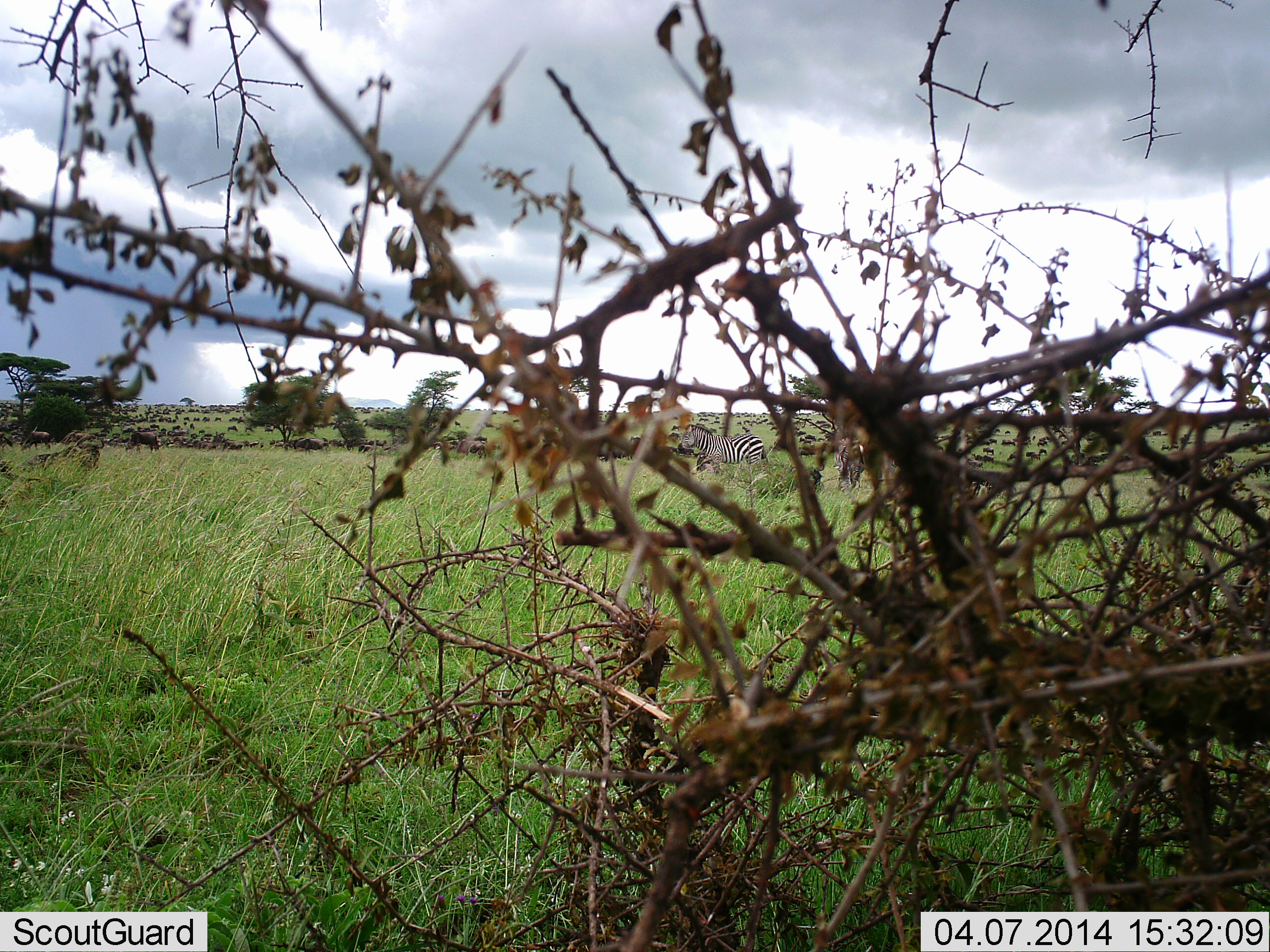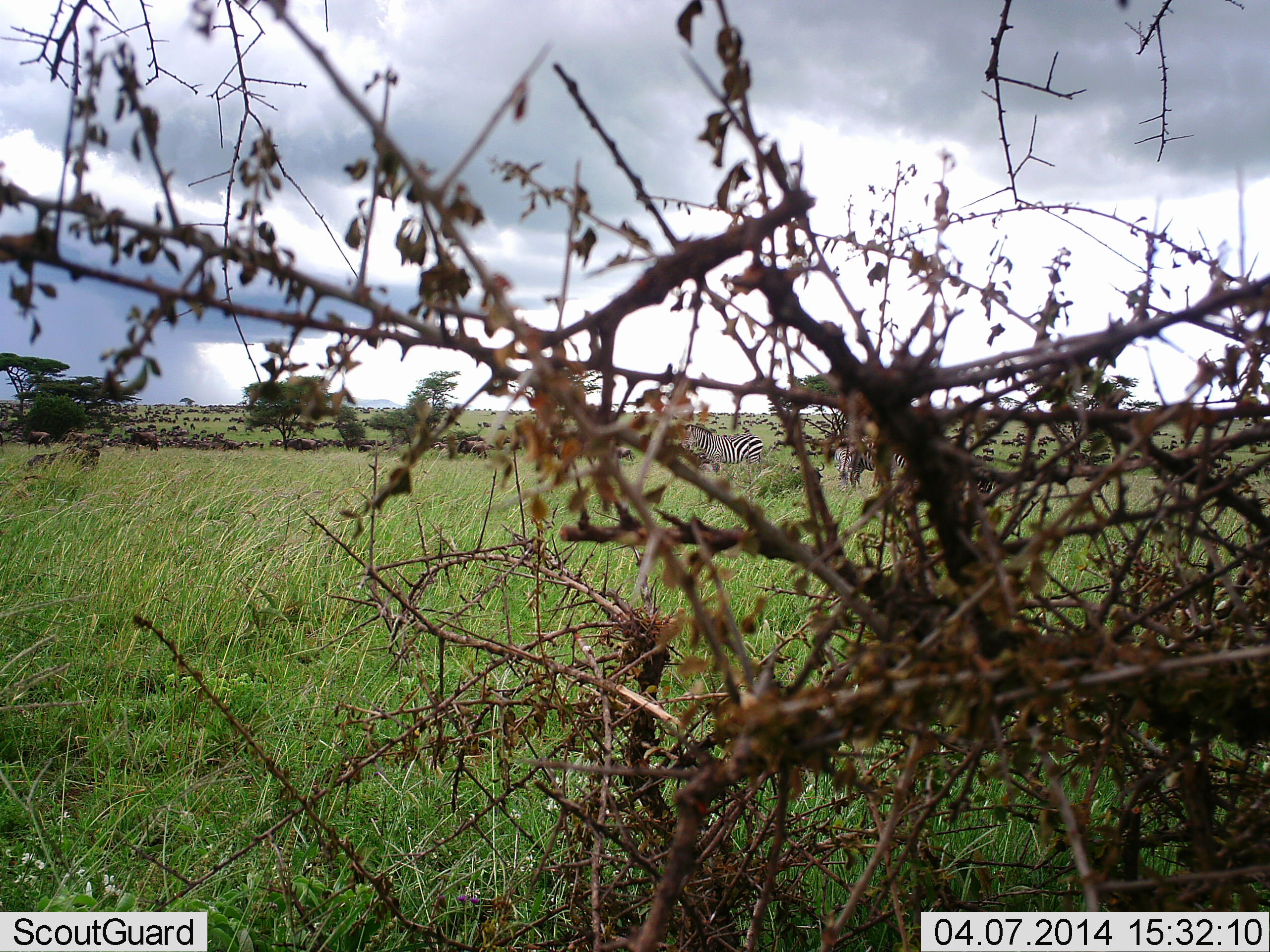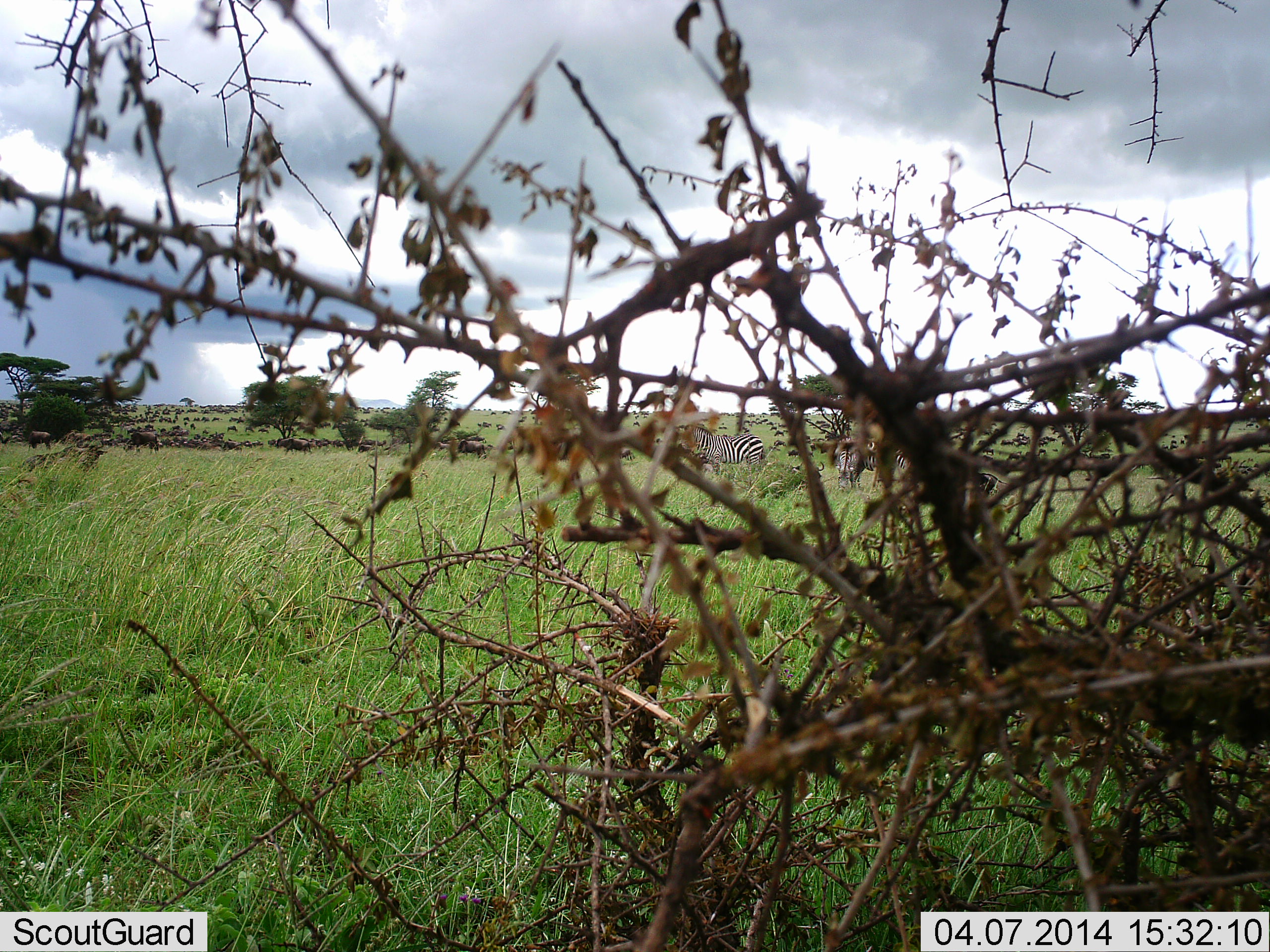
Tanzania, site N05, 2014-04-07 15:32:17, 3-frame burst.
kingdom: Animalia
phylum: Chordata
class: Mammalia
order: Perissodactyla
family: Equidae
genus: Equus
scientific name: Equus quagga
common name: plains zebra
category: zebra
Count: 2.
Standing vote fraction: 100%.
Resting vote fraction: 0%.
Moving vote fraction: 0%.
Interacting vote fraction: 0%.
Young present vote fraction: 0%.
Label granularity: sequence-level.